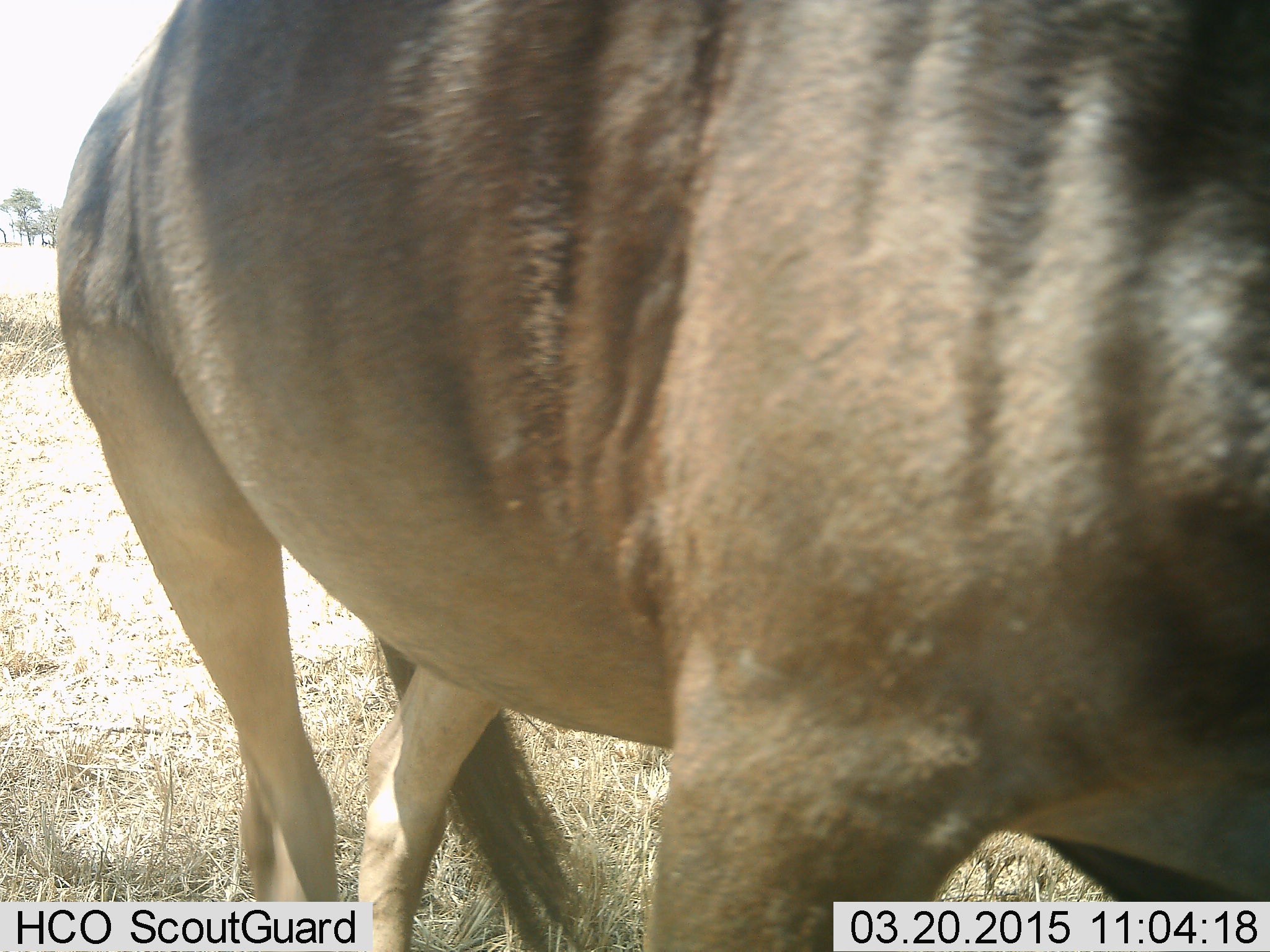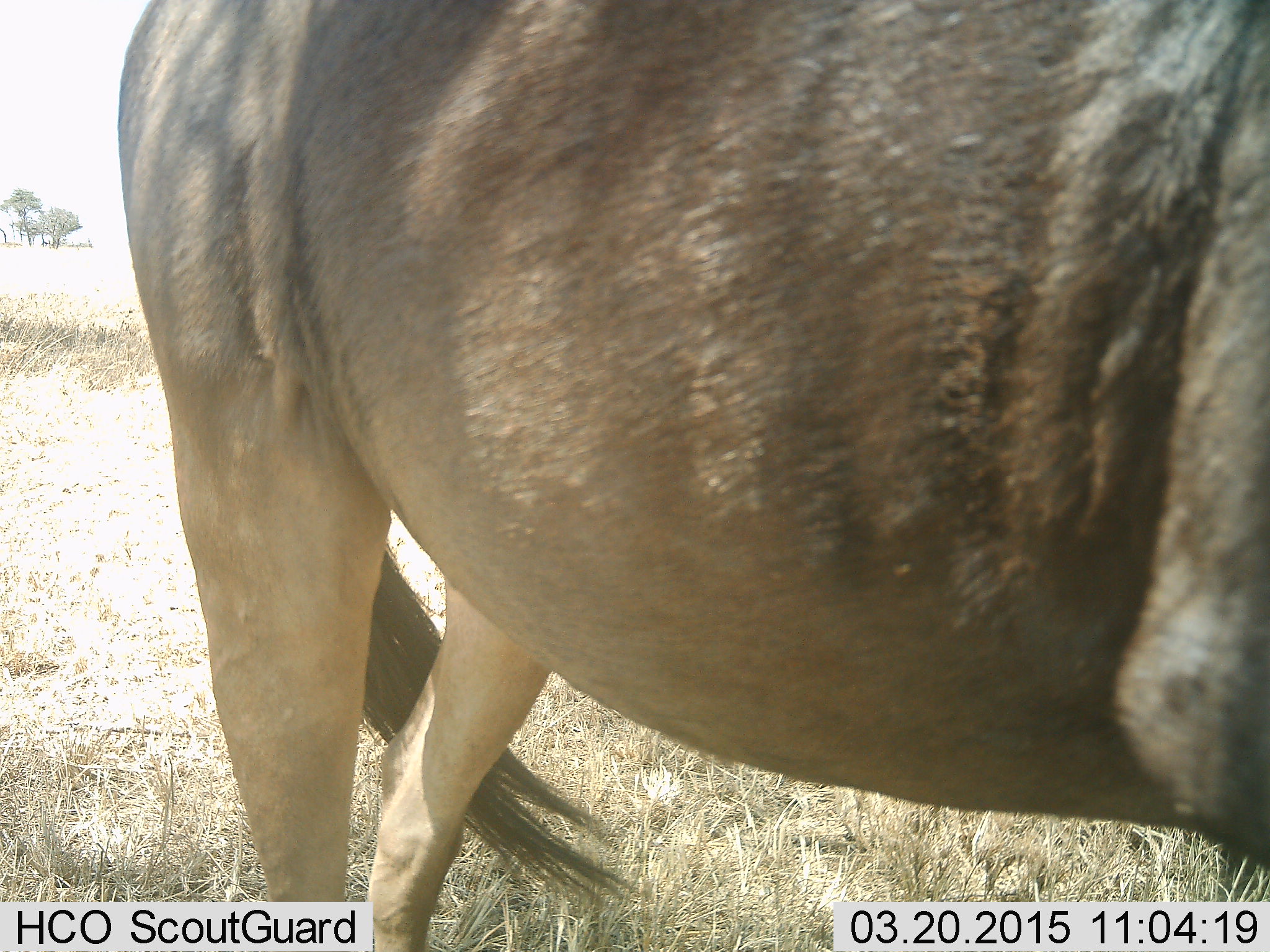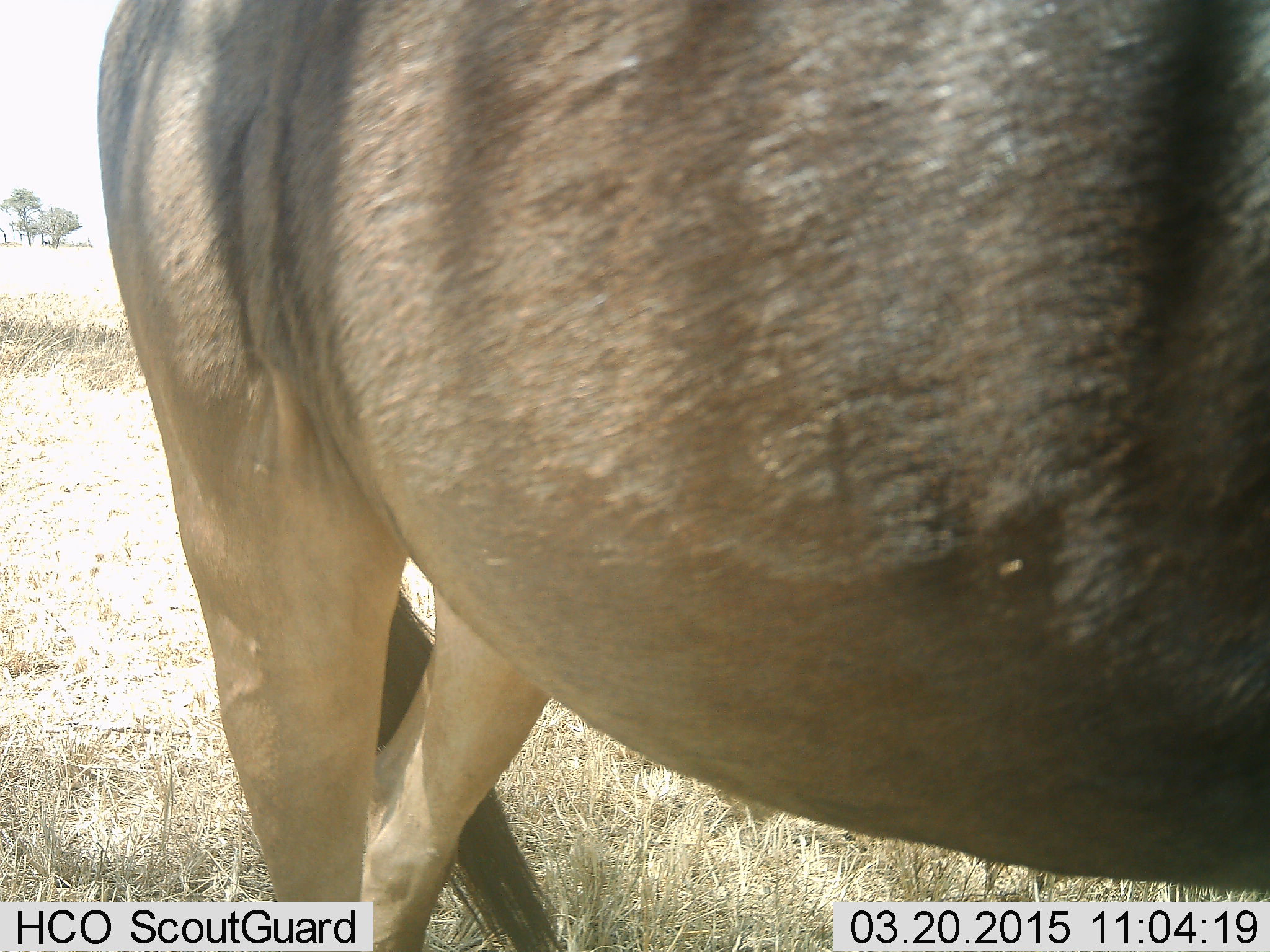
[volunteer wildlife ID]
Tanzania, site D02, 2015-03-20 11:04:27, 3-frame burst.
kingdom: Animalia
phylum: Chordata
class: Mammalia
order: Artiodactyla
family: Bovidae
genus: Connochaetes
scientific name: Connochaetes taurinus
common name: blue wildebeest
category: wildebeest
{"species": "wildebeest (blue wildebeest) (Connochaetes taurinus)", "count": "1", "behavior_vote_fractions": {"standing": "80%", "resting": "0%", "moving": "20%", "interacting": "0%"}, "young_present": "0%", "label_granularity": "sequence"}